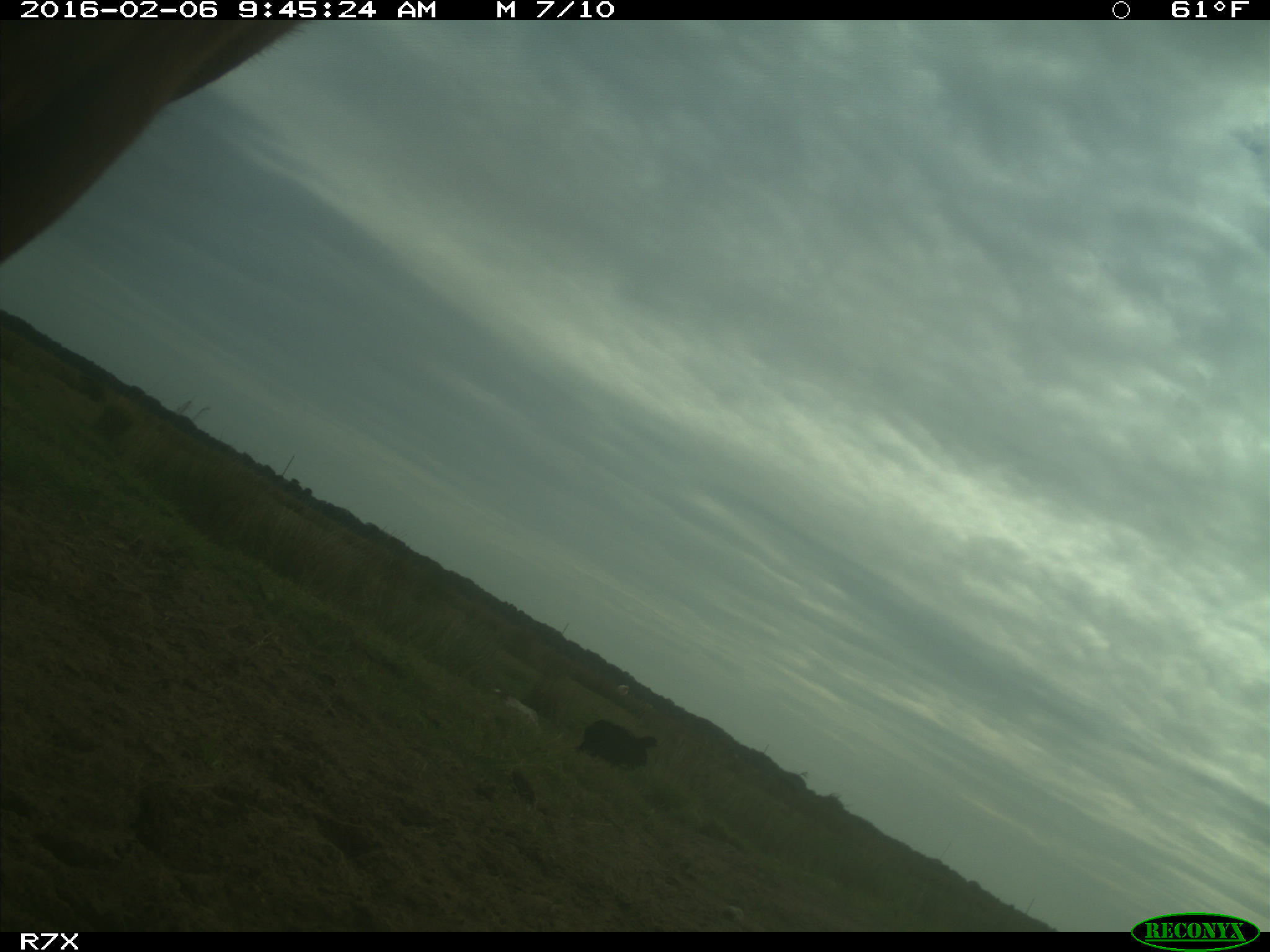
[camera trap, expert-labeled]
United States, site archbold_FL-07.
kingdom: Animalia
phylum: Chordata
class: Mammalia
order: Artiodactyla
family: Bovidae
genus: Bos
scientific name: Bos taurus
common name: domestic cow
Bos taurus (domestic cow).